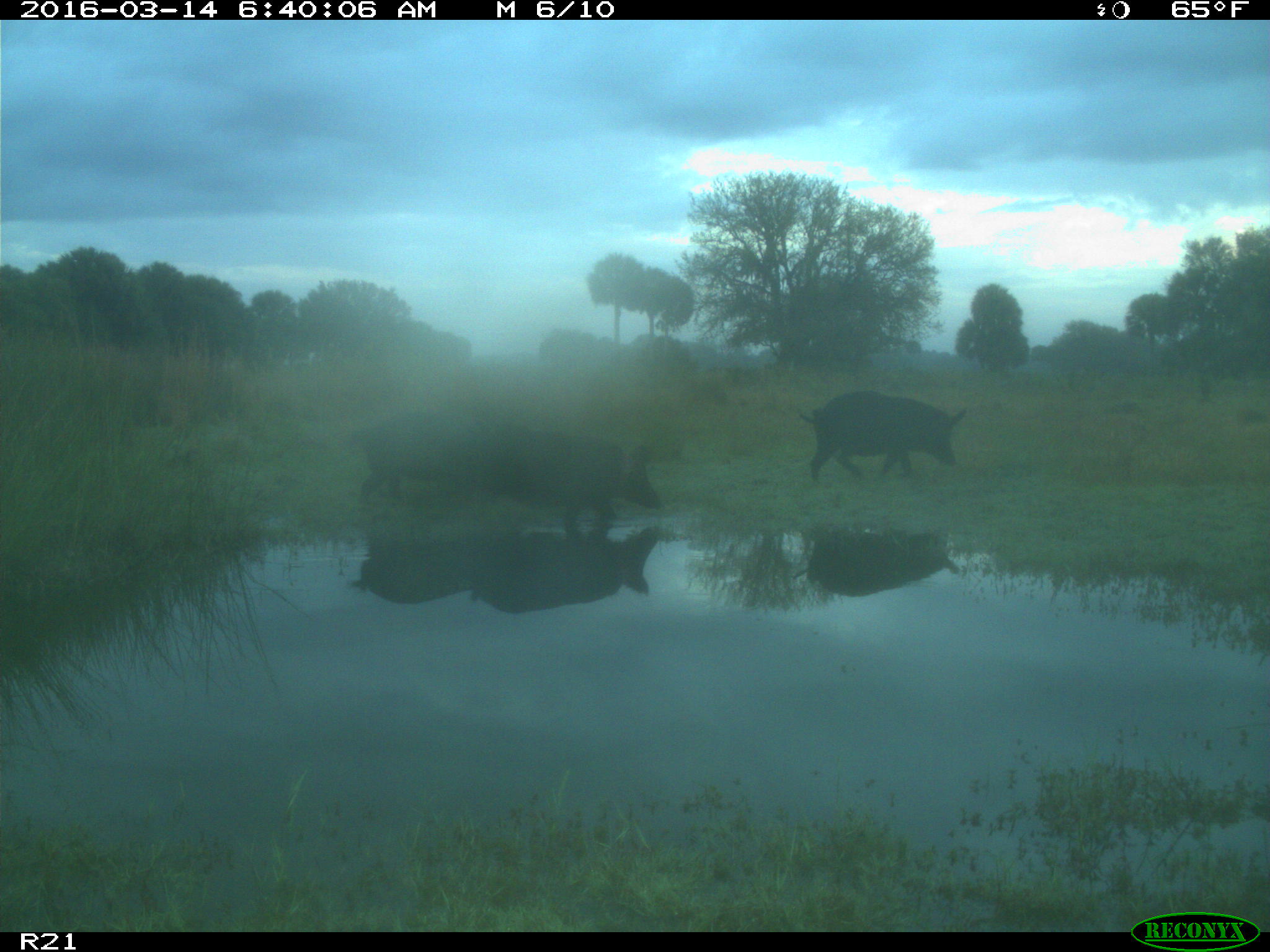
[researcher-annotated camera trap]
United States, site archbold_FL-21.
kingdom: Animalia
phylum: Chordata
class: Mammalia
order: Artiodactyla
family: Suidae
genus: Sus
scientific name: Sus scrofa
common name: wild boar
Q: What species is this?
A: Sus scrofa (wild boar).